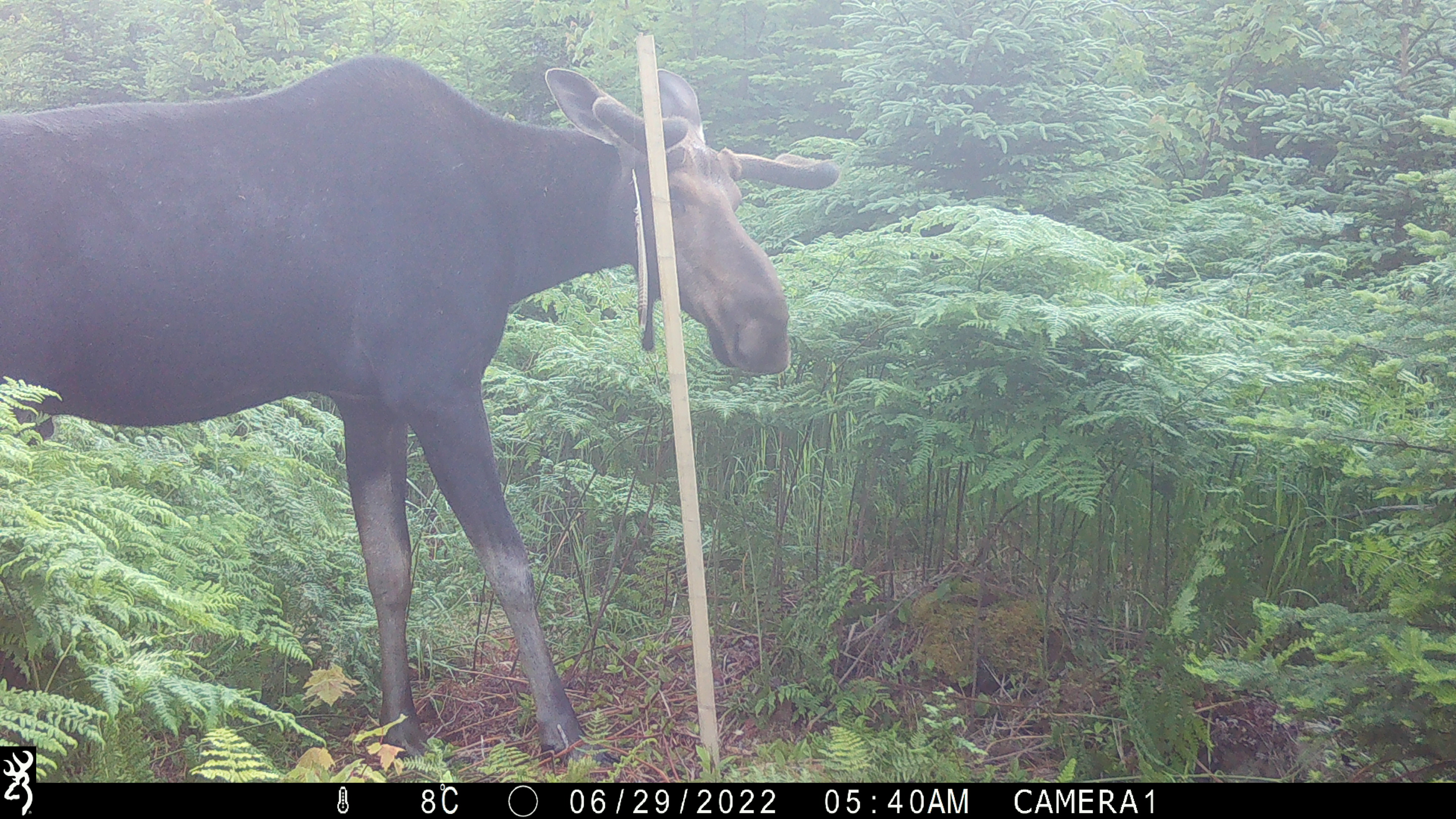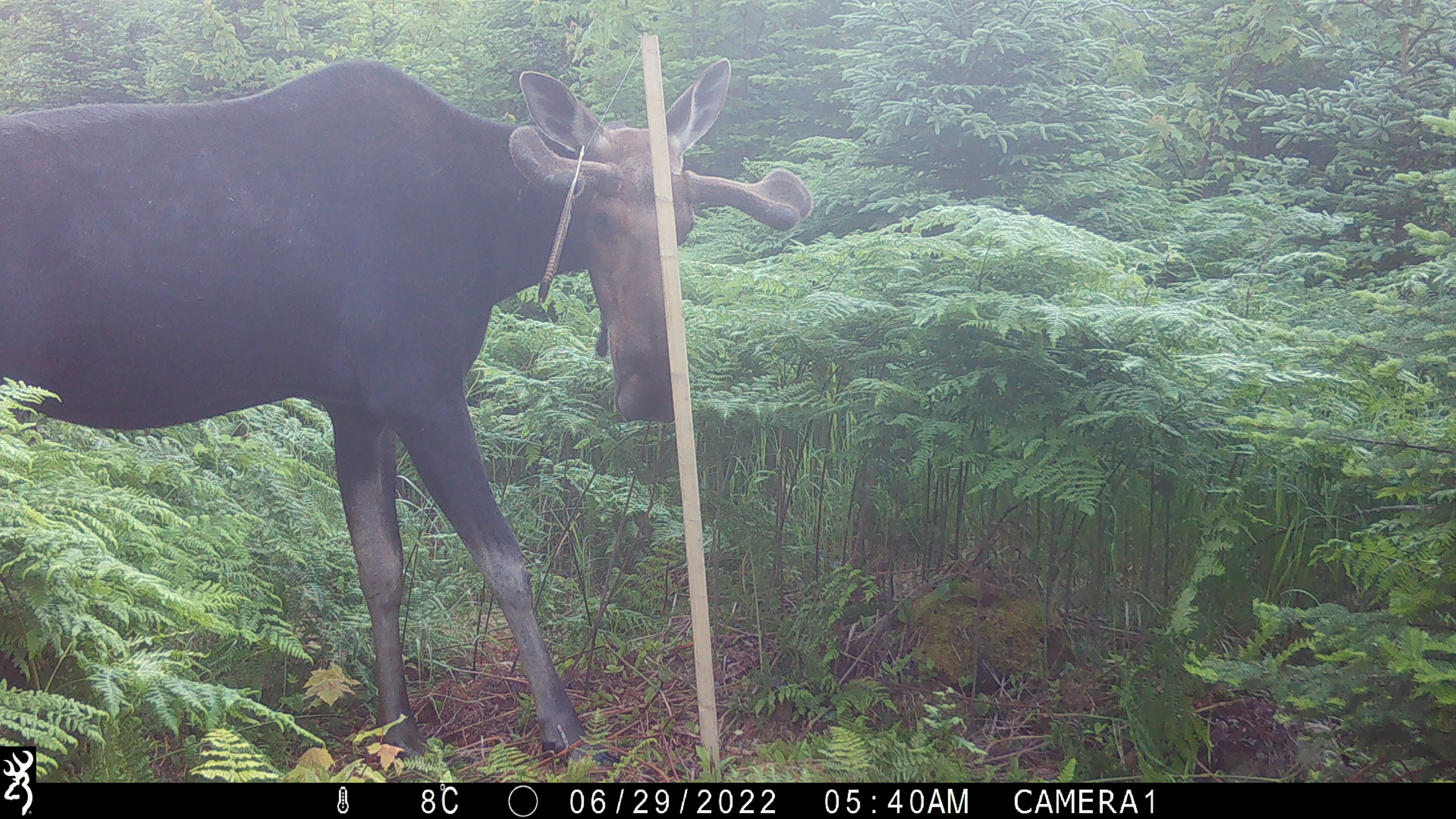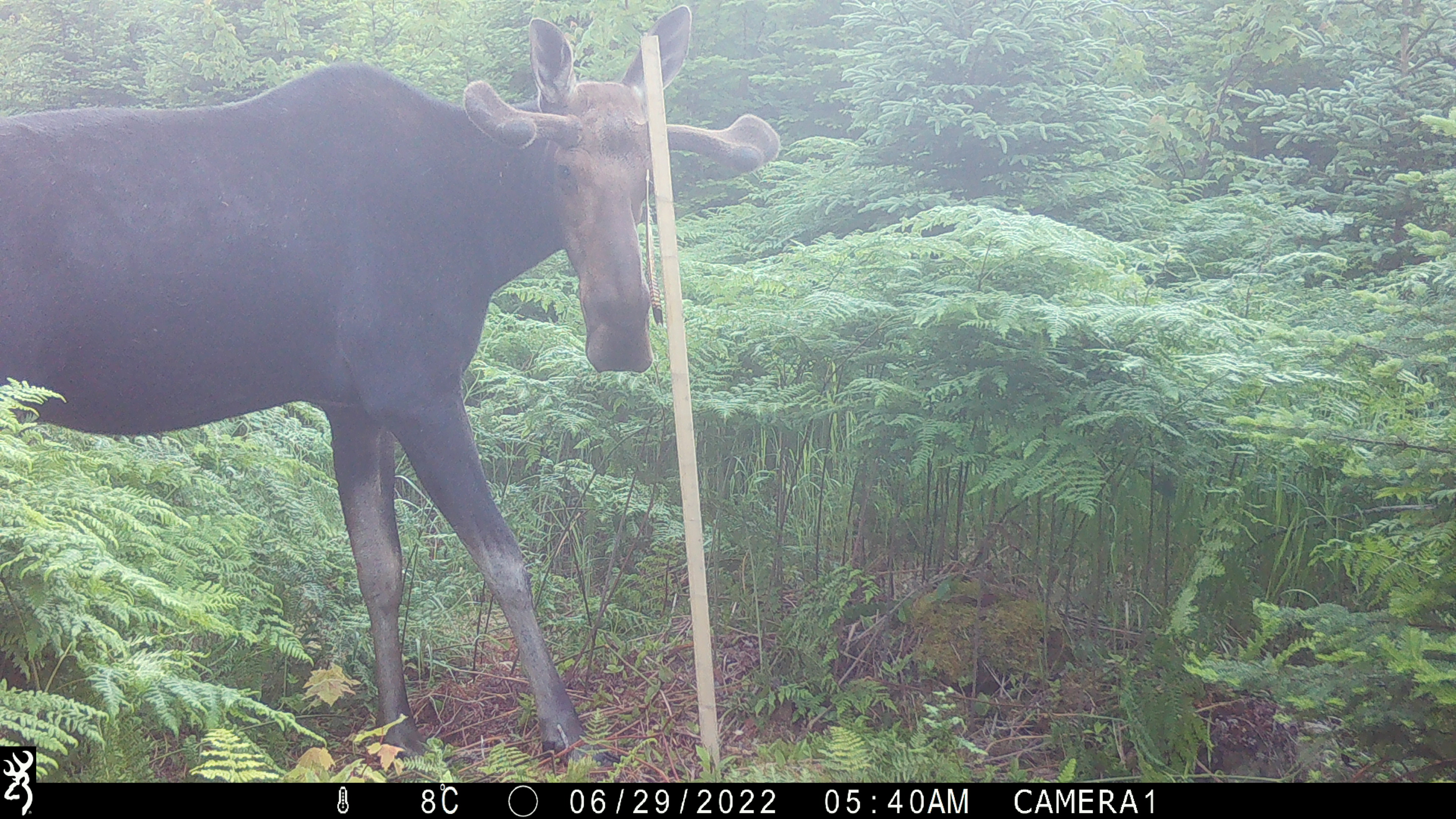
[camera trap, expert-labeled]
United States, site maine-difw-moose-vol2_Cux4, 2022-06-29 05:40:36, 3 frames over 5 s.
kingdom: Animalia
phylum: Chordata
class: Mammalia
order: Artiodactyla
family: Cervidae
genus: Alces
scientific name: Alces alces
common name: moose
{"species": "moose (Alces alces)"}